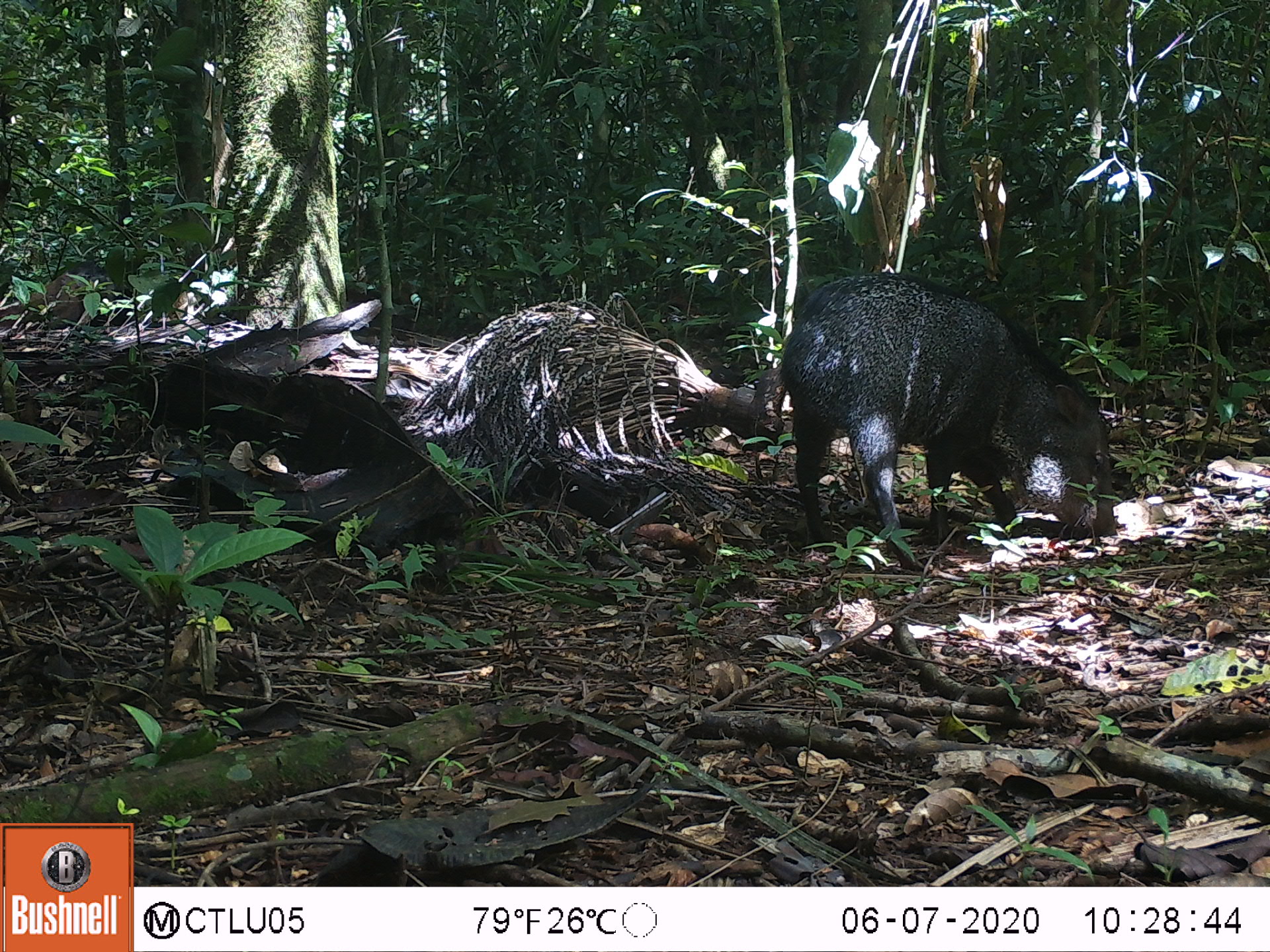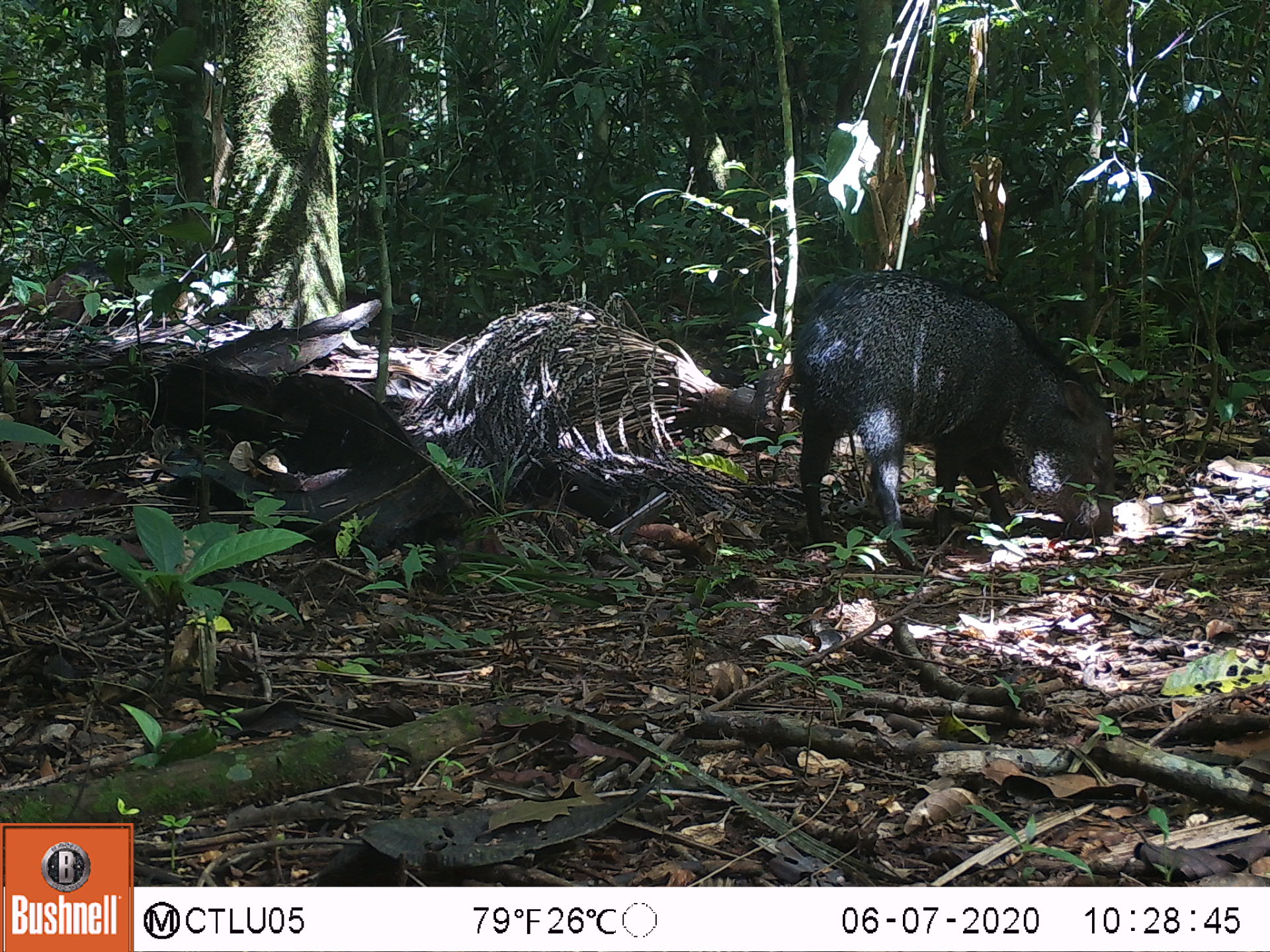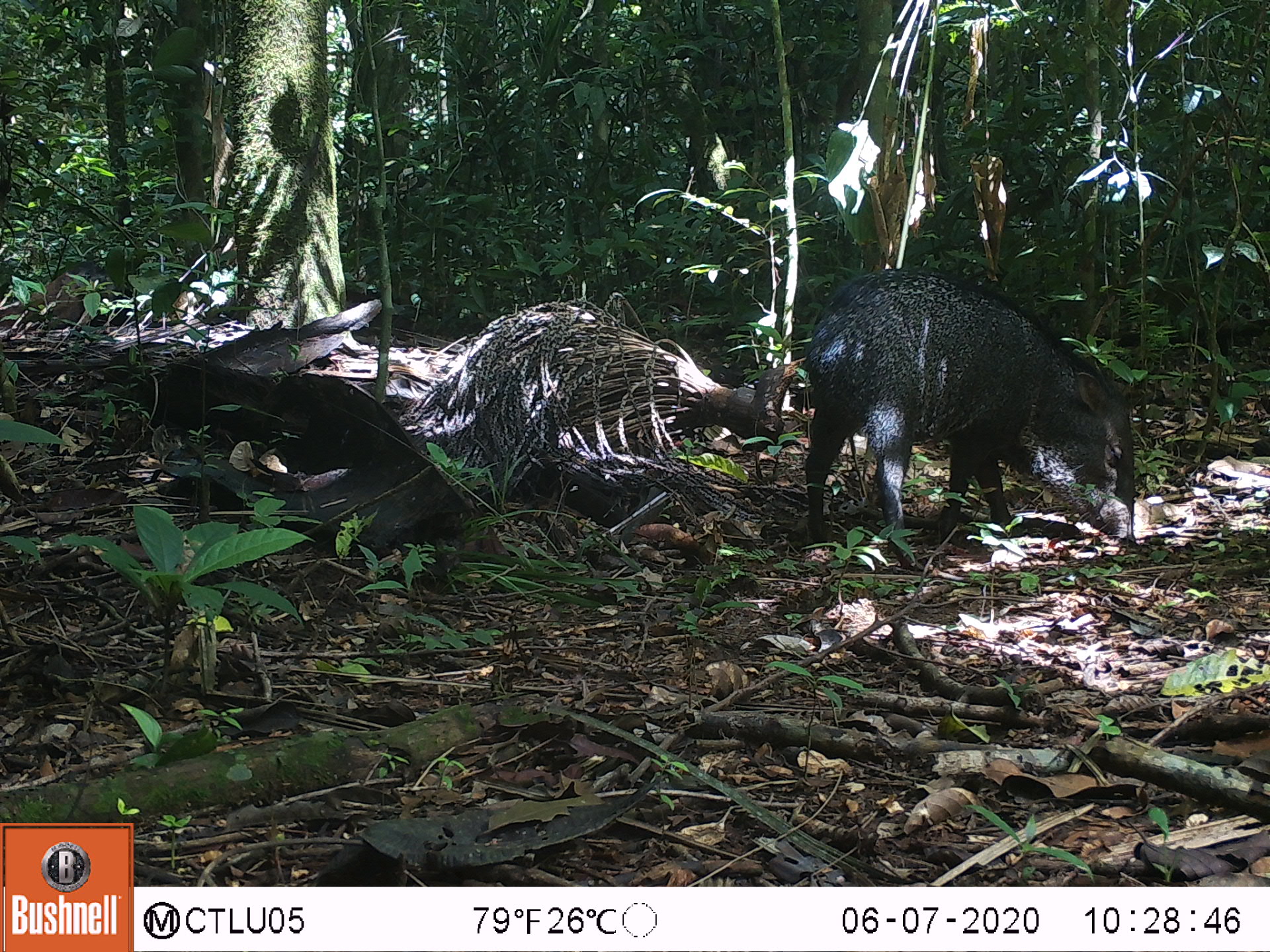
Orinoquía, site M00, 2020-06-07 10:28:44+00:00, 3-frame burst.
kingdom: Animalia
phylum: Chordata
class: Mammalia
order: Artiodactyla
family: Tayassuidae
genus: Pecari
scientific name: Pecari tajacu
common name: collared peccary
Collared peccary (Pecari tajacu).